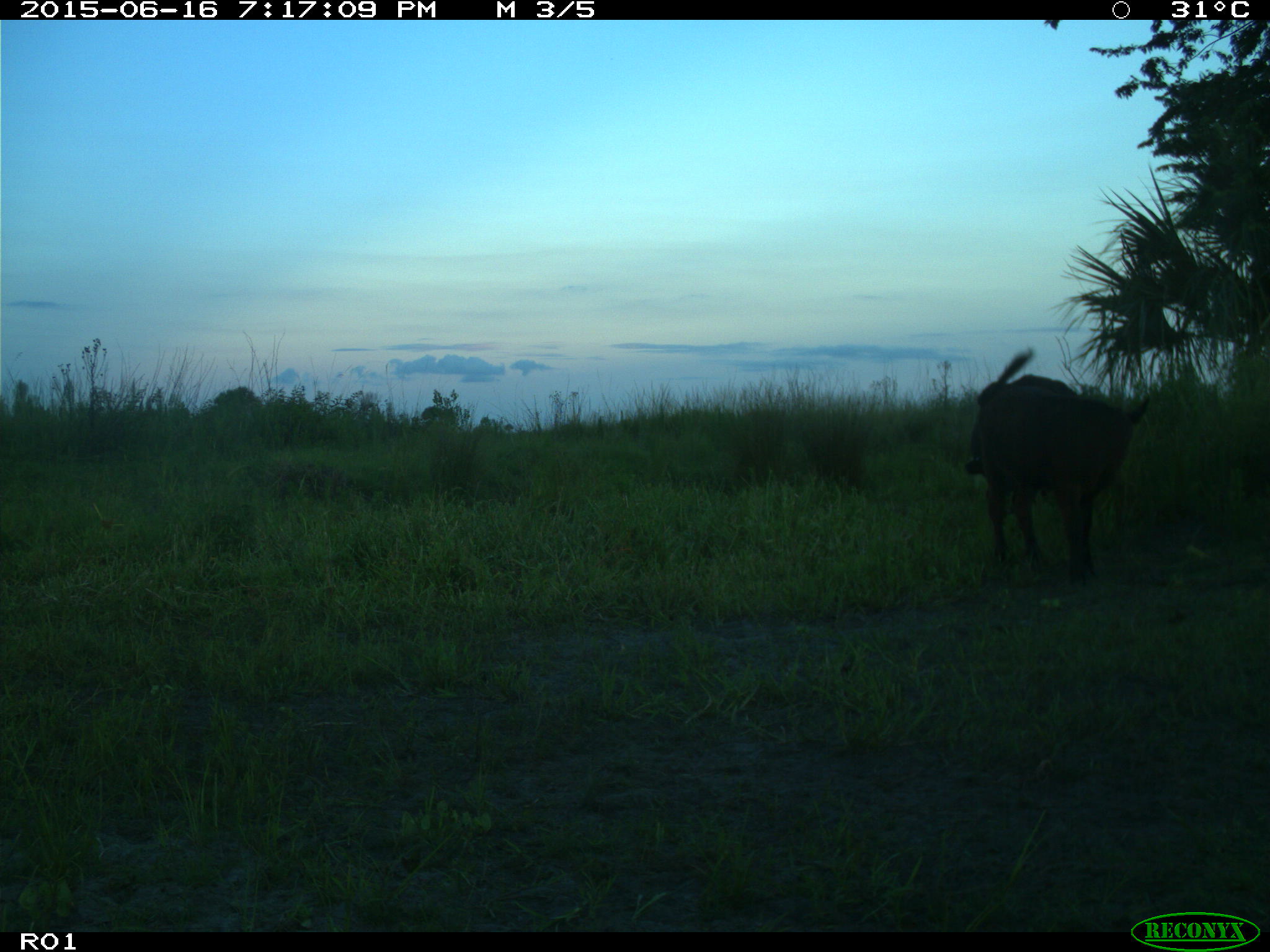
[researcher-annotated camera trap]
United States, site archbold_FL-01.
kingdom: Animalia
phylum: Chordata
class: Mammalia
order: Artiodactyla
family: Bovidae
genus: Bos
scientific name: Bos taurus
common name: domestic cow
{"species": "Bos taurus (domestic cow)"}